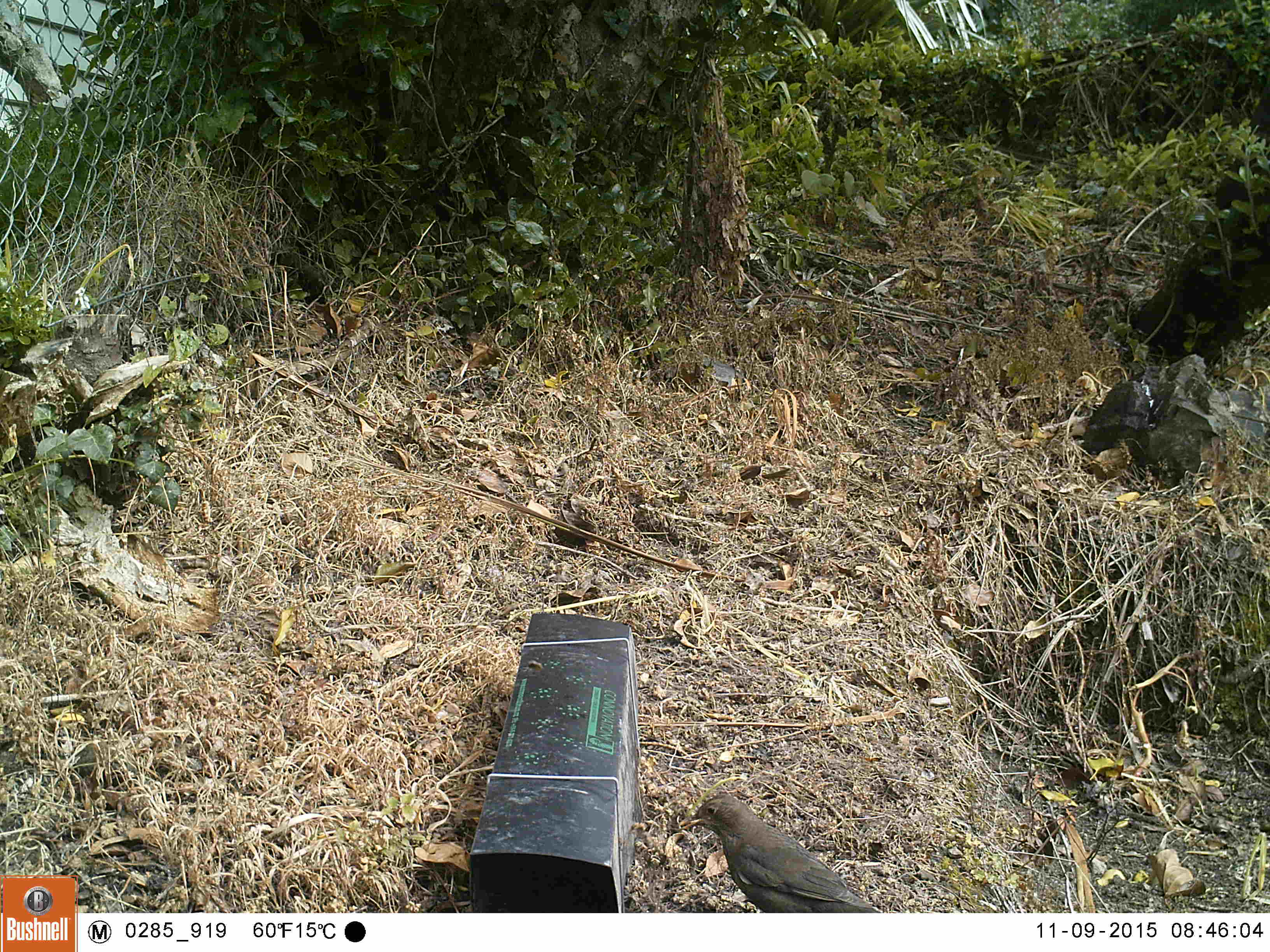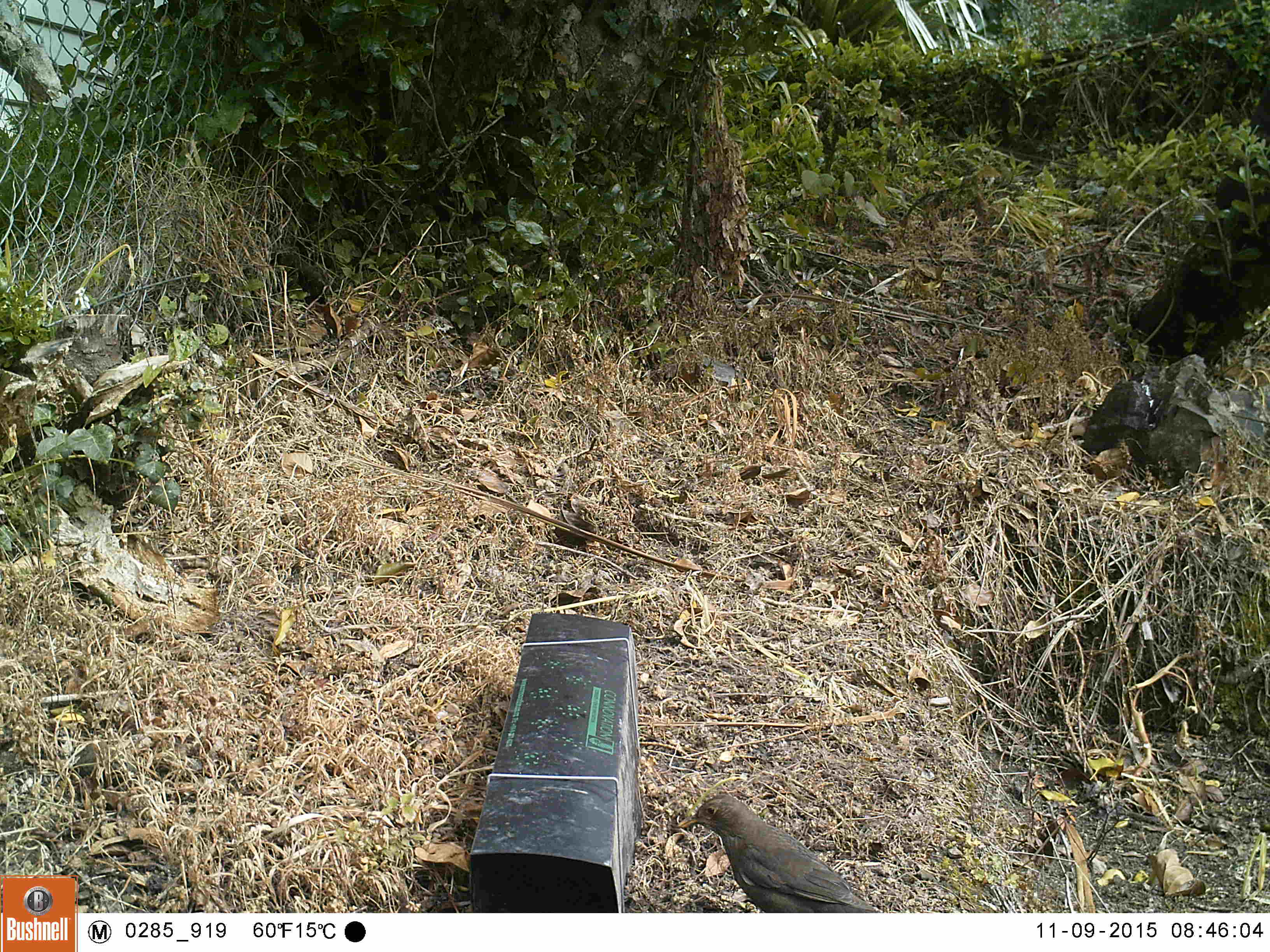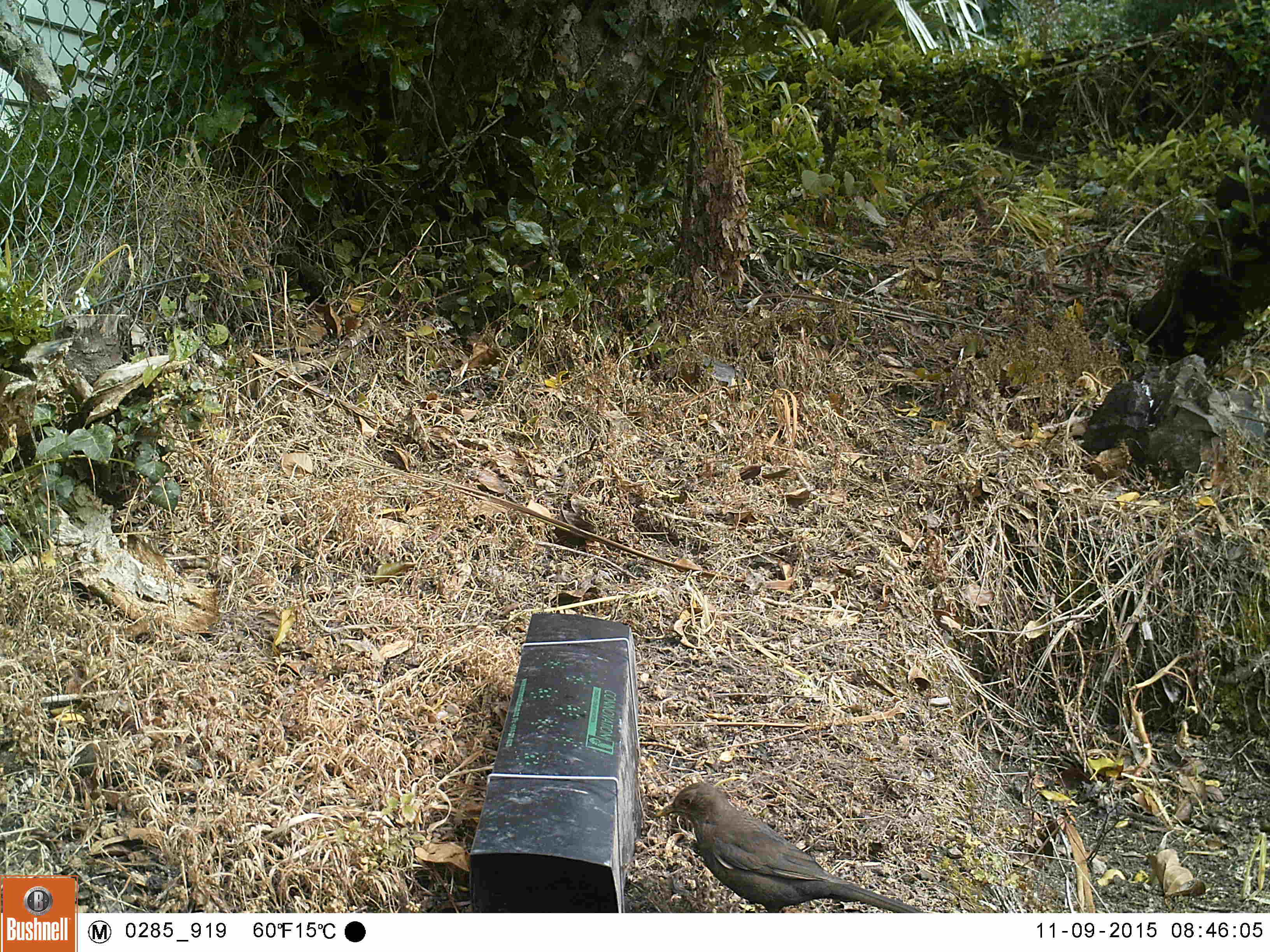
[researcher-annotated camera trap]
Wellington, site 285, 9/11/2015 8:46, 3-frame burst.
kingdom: Animalia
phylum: Chordata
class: Aves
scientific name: Aves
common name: bird